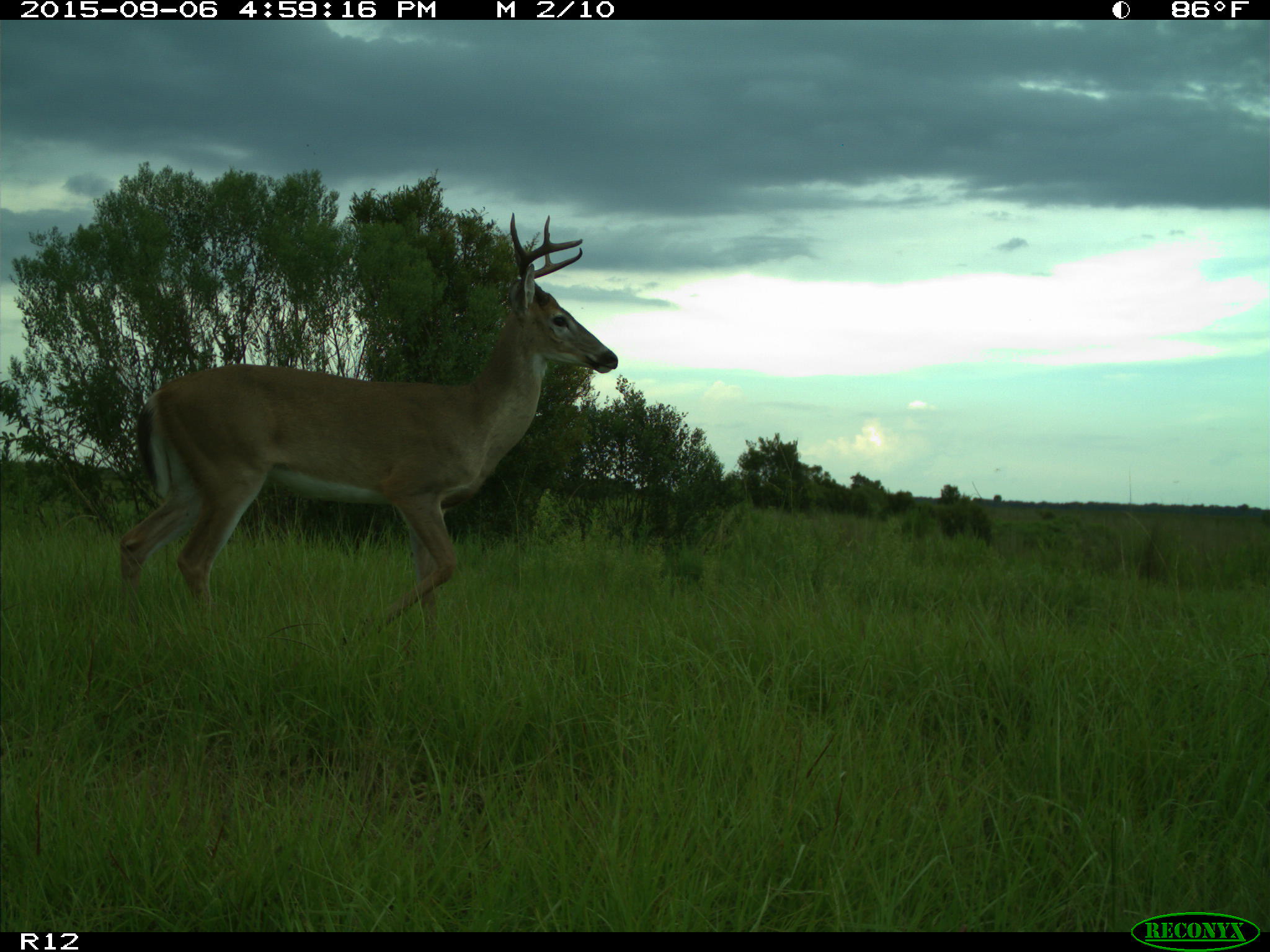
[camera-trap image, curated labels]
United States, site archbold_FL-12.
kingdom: Animalia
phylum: Chordata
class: Mammalia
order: Artiodactyla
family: Cervidae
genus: Odocoileus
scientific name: Odocoileus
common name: deer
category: unidentified deer